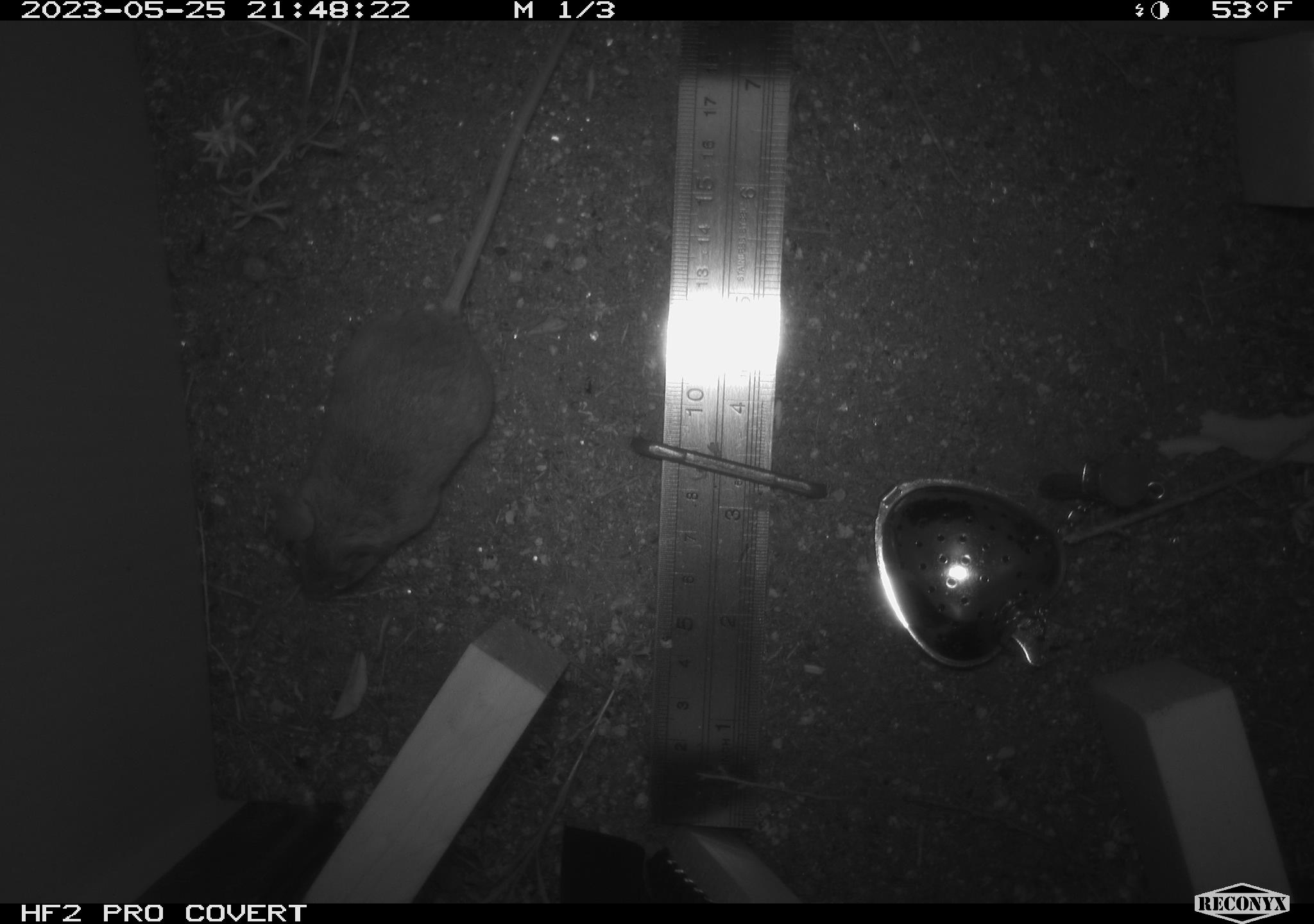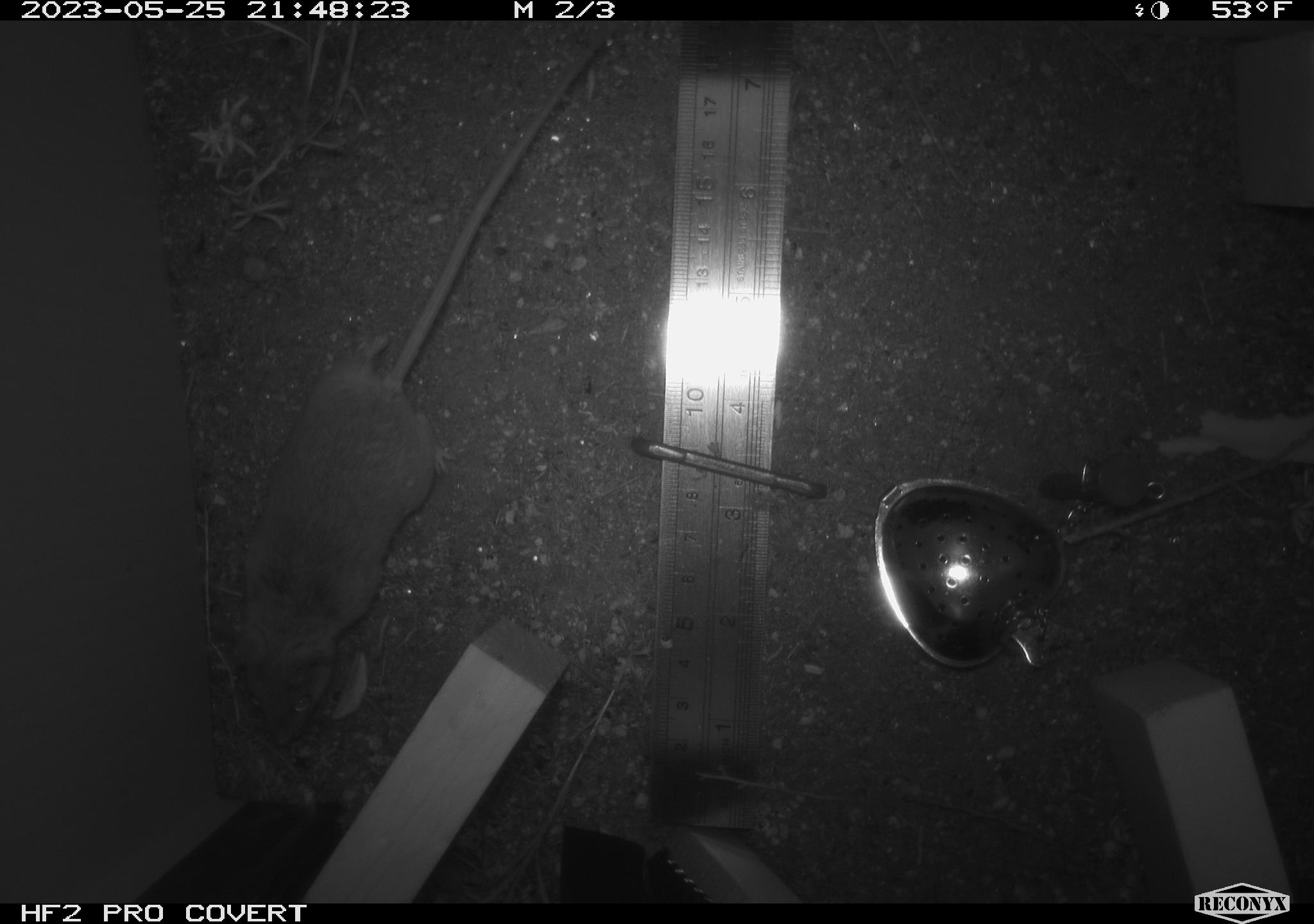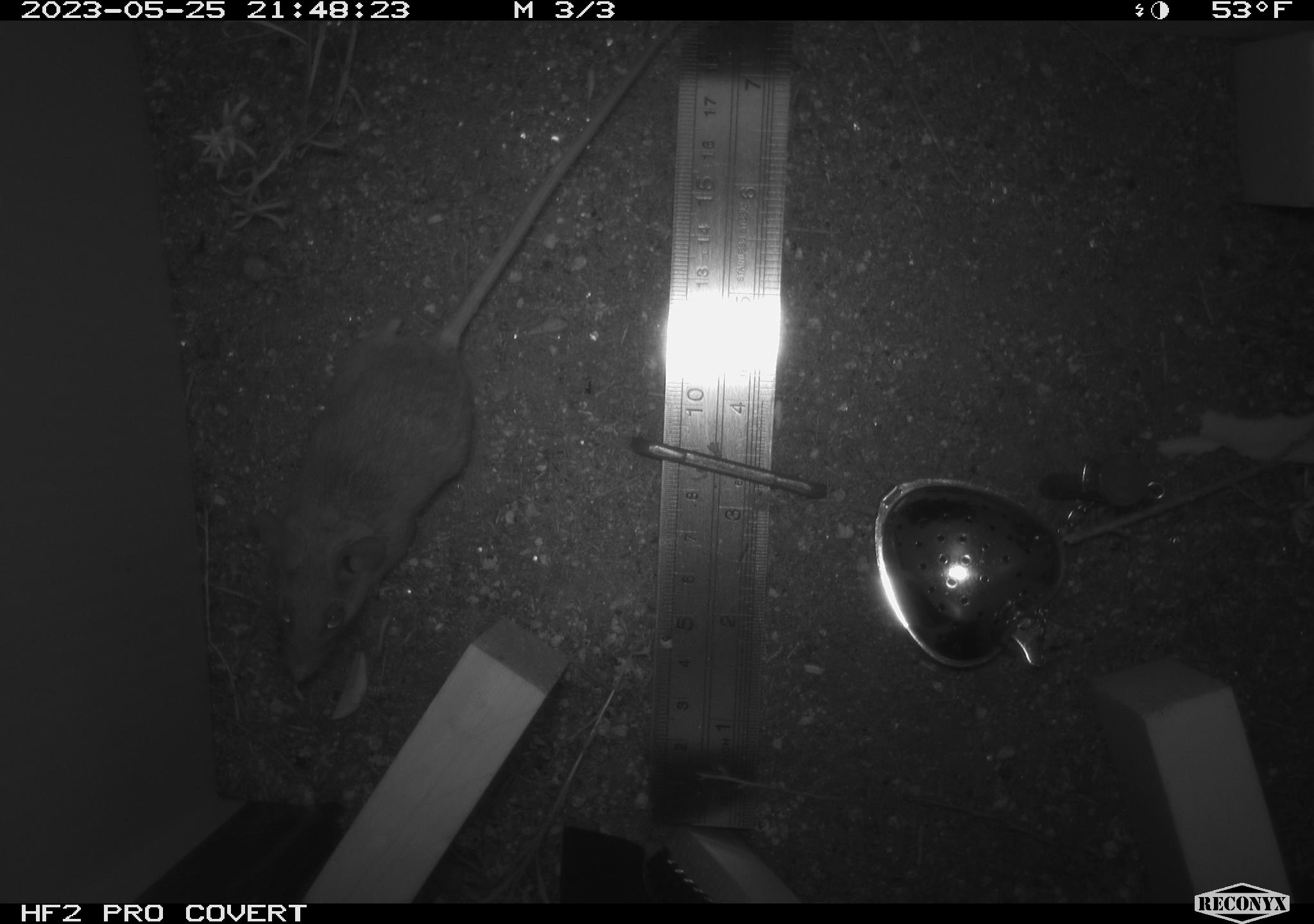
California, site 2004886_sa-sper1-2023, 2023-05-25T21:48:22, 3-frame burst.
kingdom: Animalia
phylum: Chordata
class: Mammalia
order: Rodentia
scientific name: Rodentia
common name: mouse species